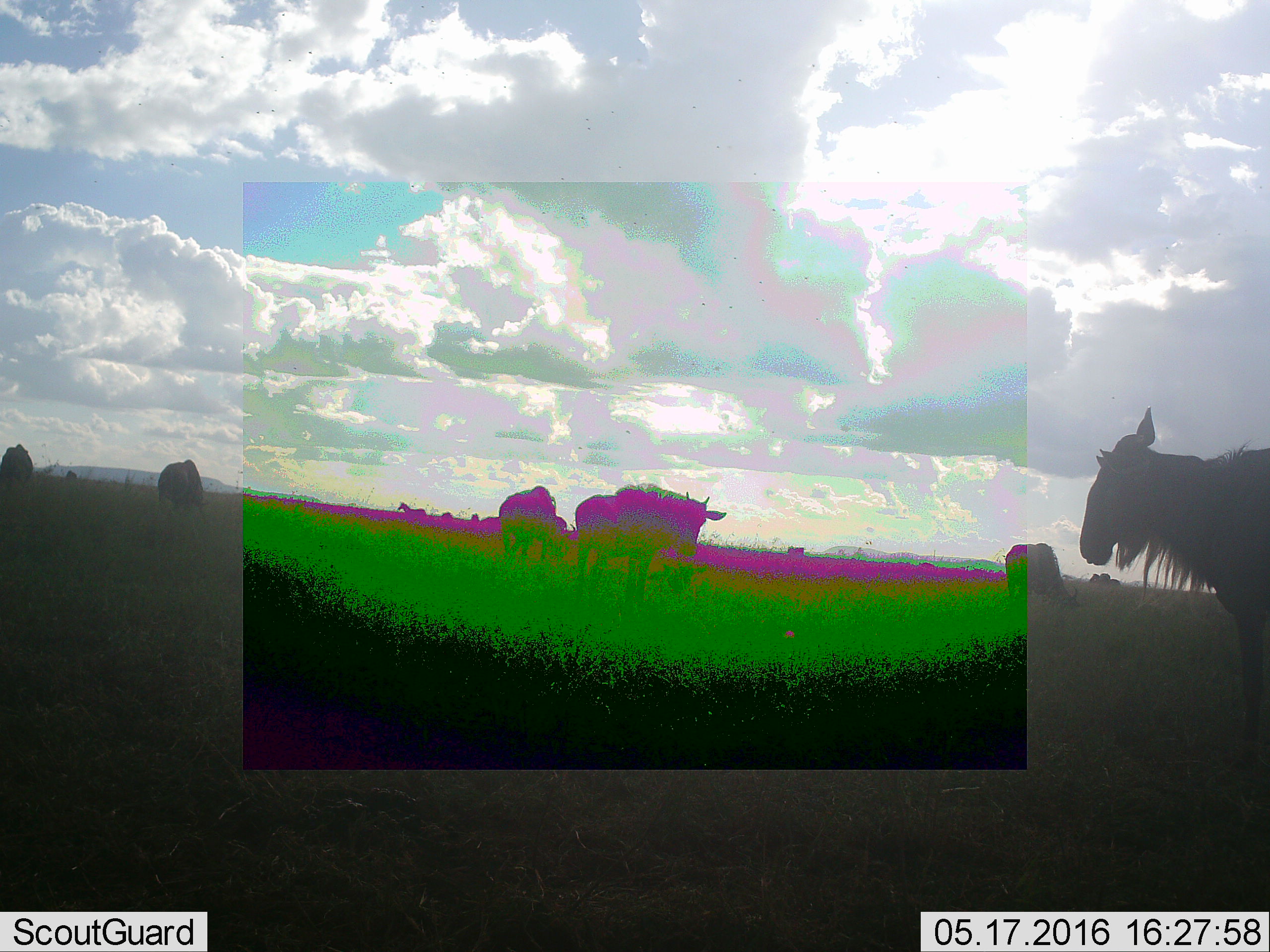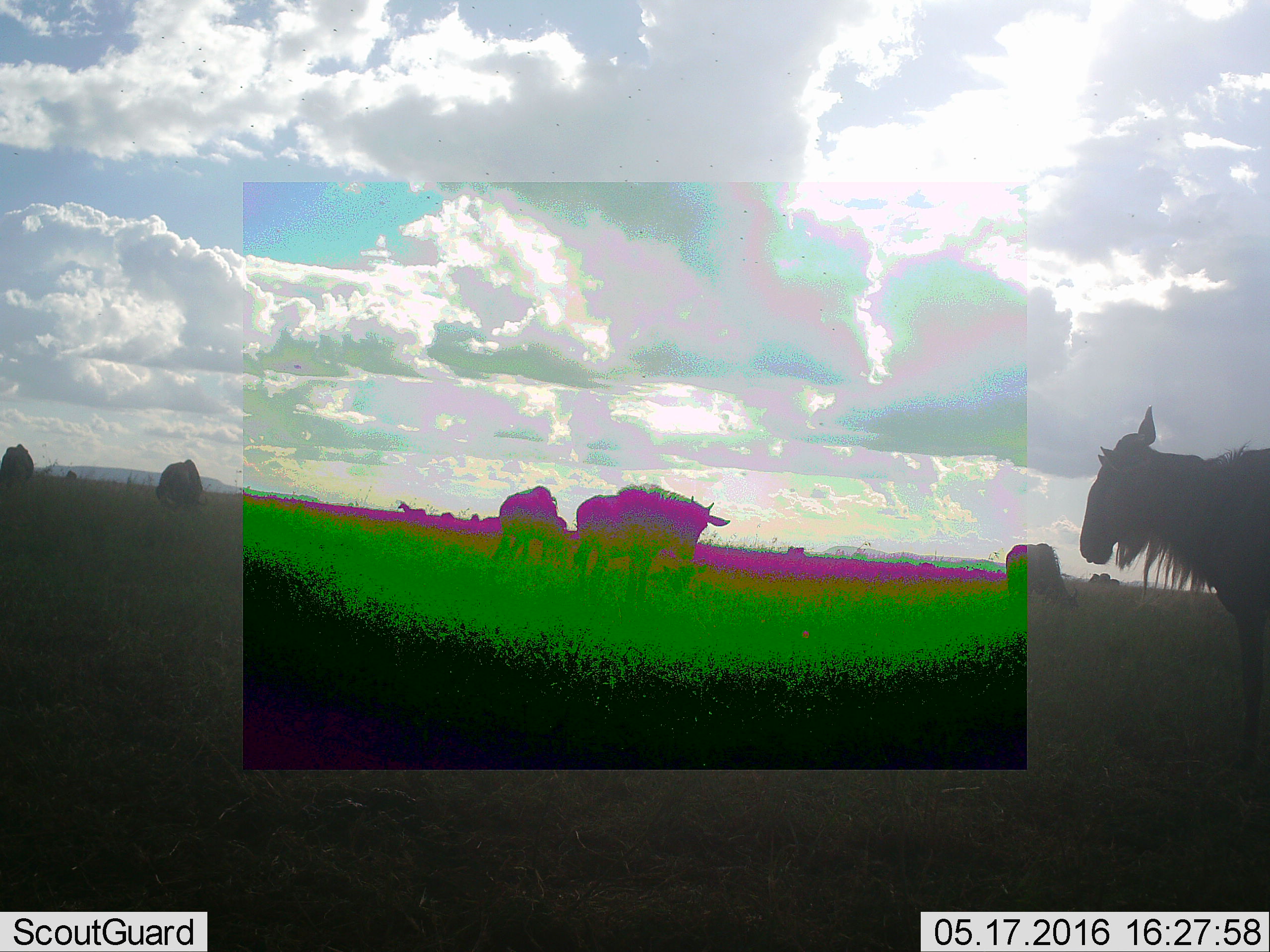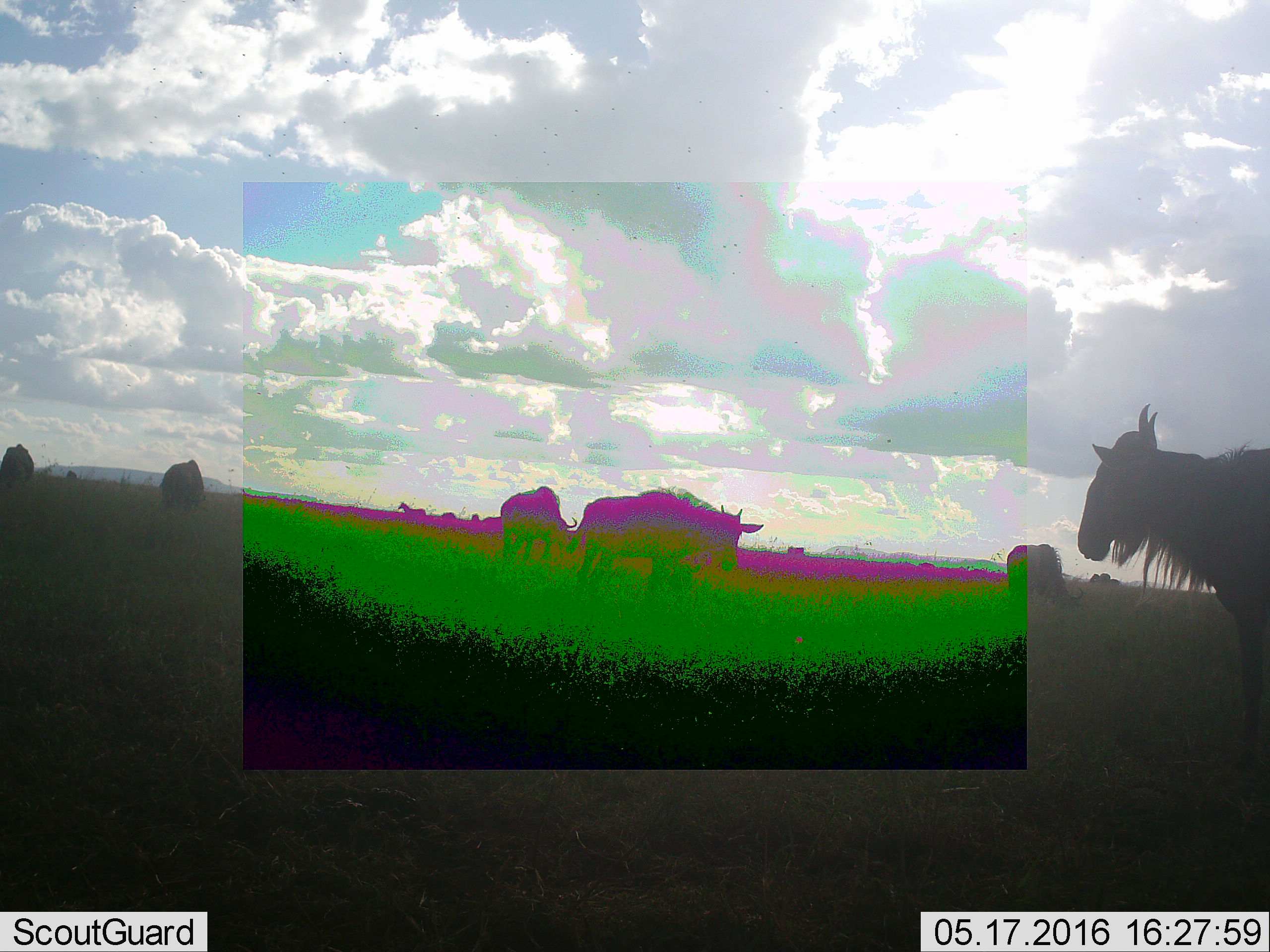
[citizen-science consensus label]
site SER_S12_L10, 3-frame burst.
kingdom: Animalia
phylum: Chordata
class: Mammalia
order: Artiodactyla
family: Bovidae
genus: Connochaetes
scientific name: Connochaetes taurinus taurinus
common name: blue wildebeest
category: wildebeestblue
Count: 6.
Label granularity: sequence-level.